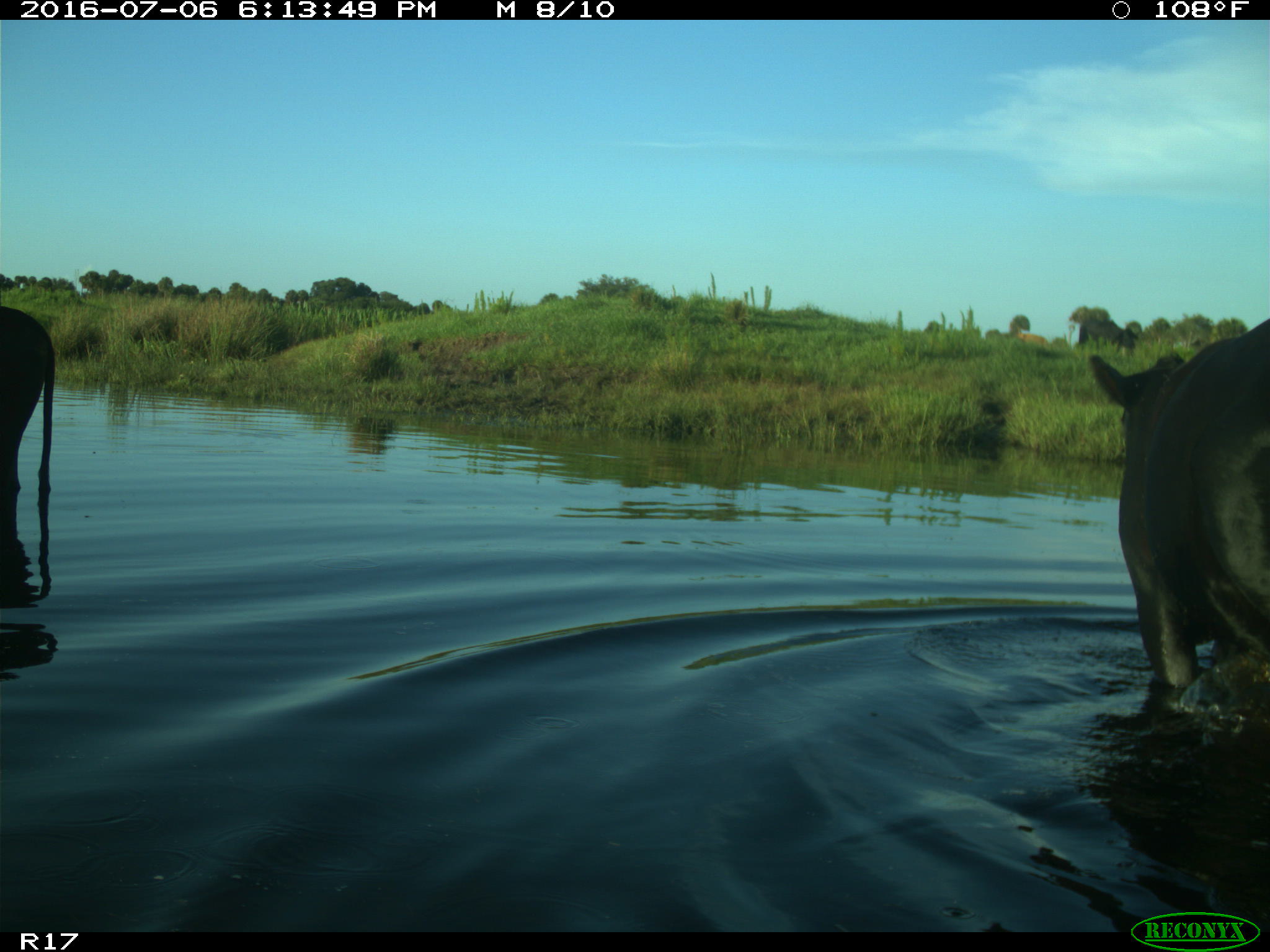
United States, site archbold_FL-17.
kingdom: Animalia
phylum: Chordata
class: Mammalia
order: Artiodactyla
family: Bovidae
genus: Bos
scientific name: Bos taurus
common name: domestic cow